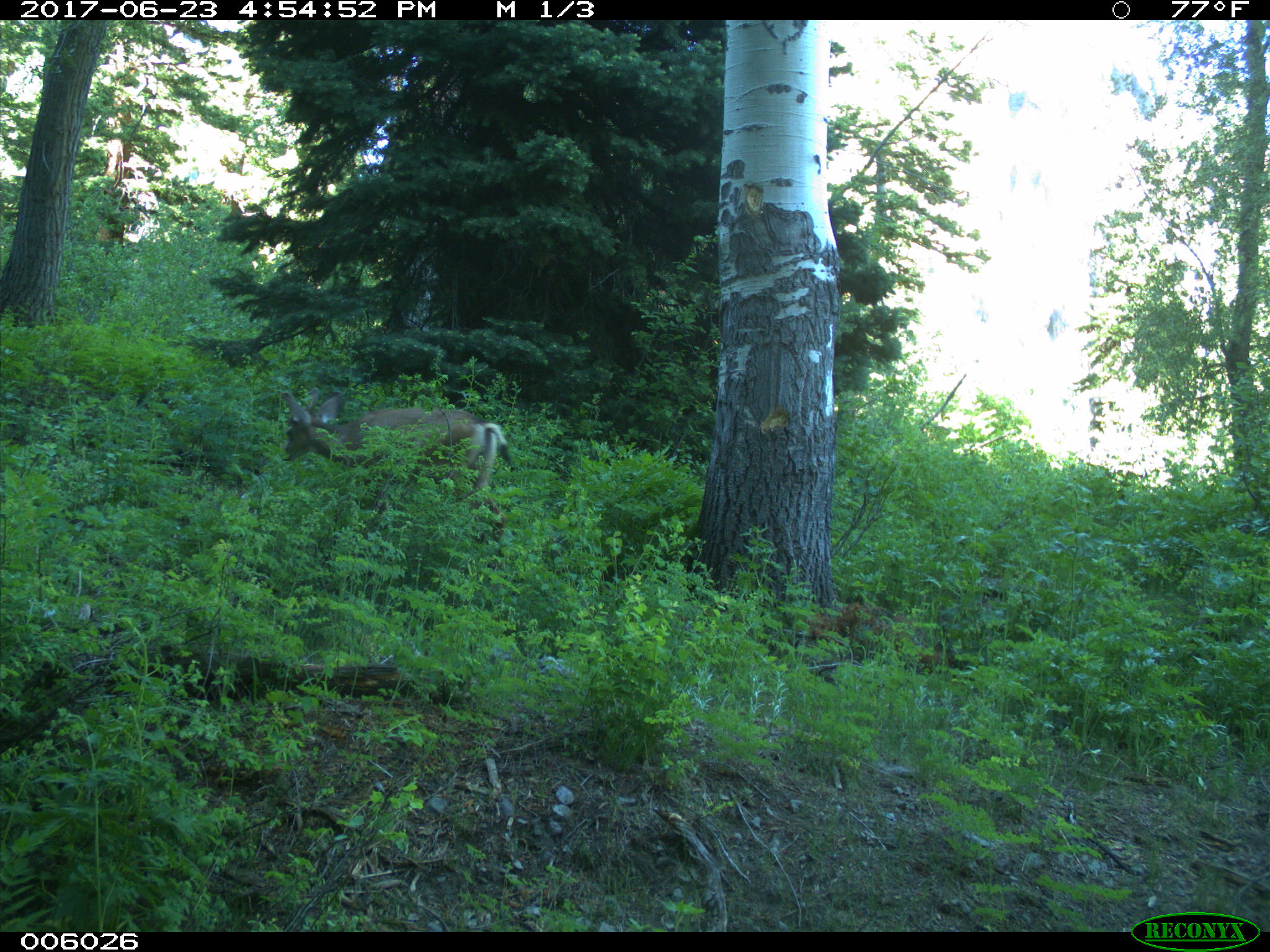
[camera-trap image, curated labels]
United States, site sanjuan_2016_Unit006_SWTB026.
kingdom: Animalia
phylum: Chordata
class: Mammalia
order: Artiodactyla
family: Cervidae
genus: Odocoileus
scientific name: Odocoileus hemionus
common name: mule deer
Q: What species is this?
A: Odocoileus hemionus (mule deer).